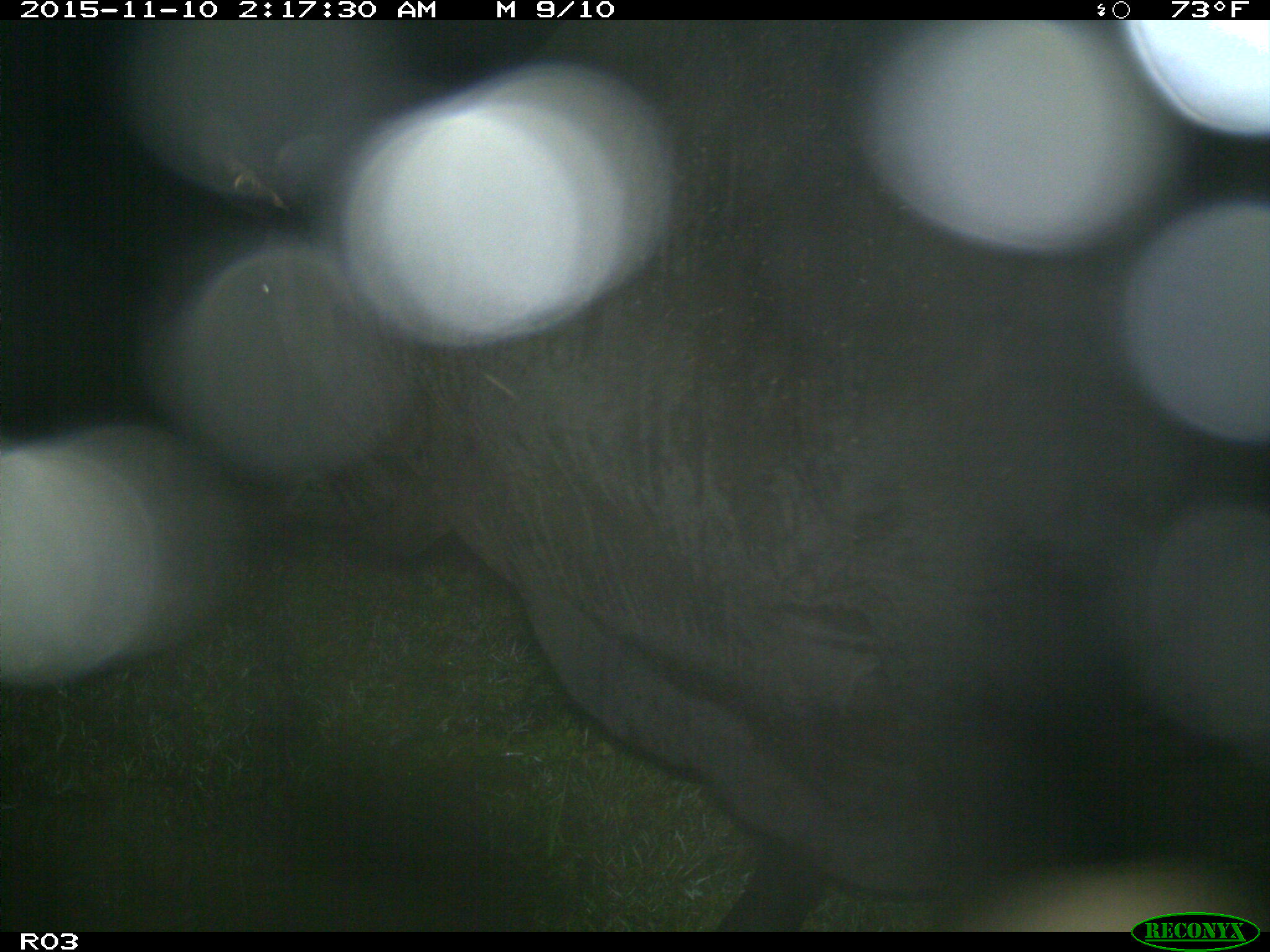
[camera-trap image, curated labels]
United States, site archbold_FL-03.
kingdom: Animalia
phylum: Chordata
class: Mammalia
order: Artiodactyla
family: Bovidae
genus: Bos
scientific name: Bos taurus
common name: domestic cow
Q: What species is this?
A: Bos taurus (domestic cow).